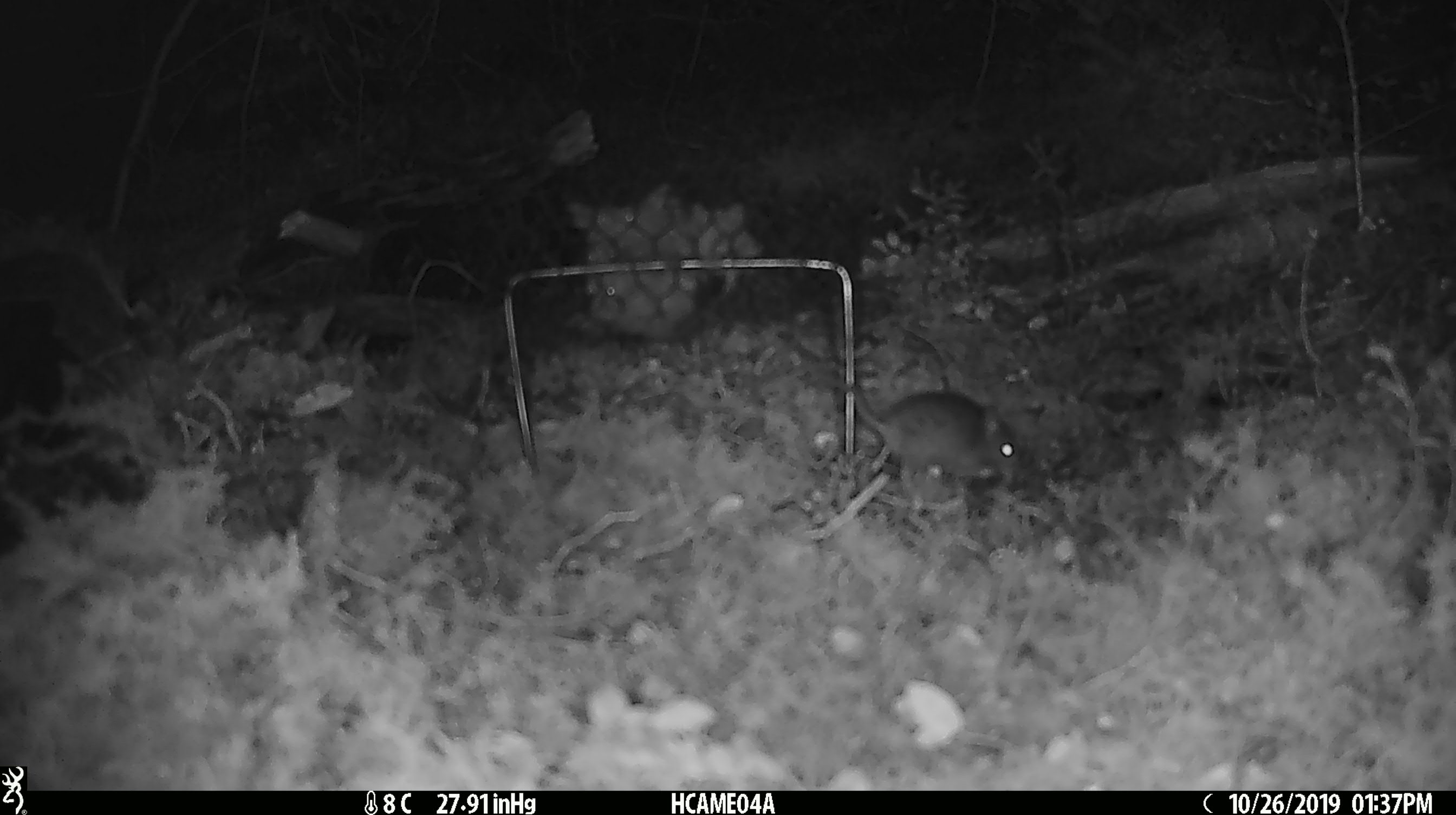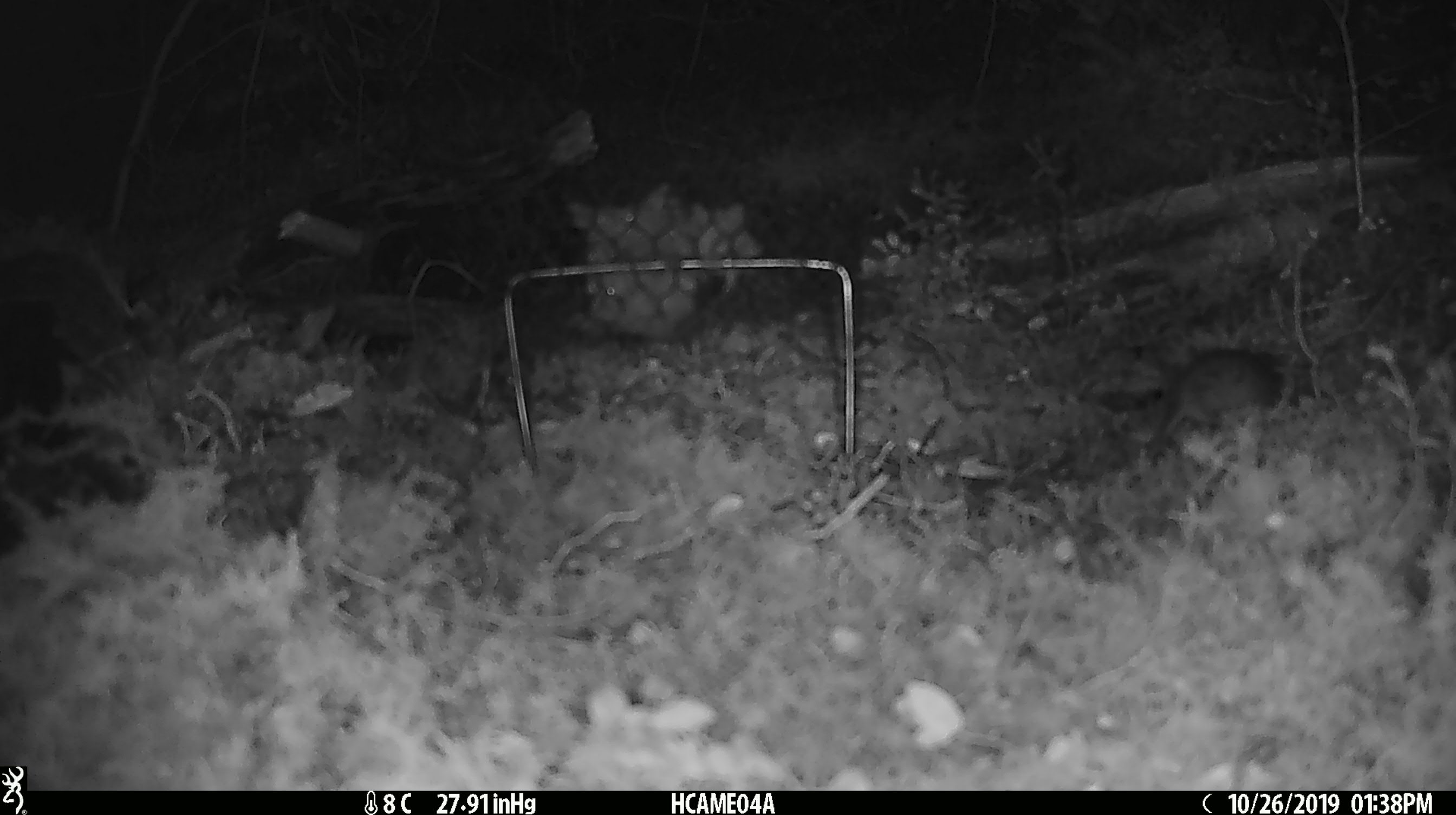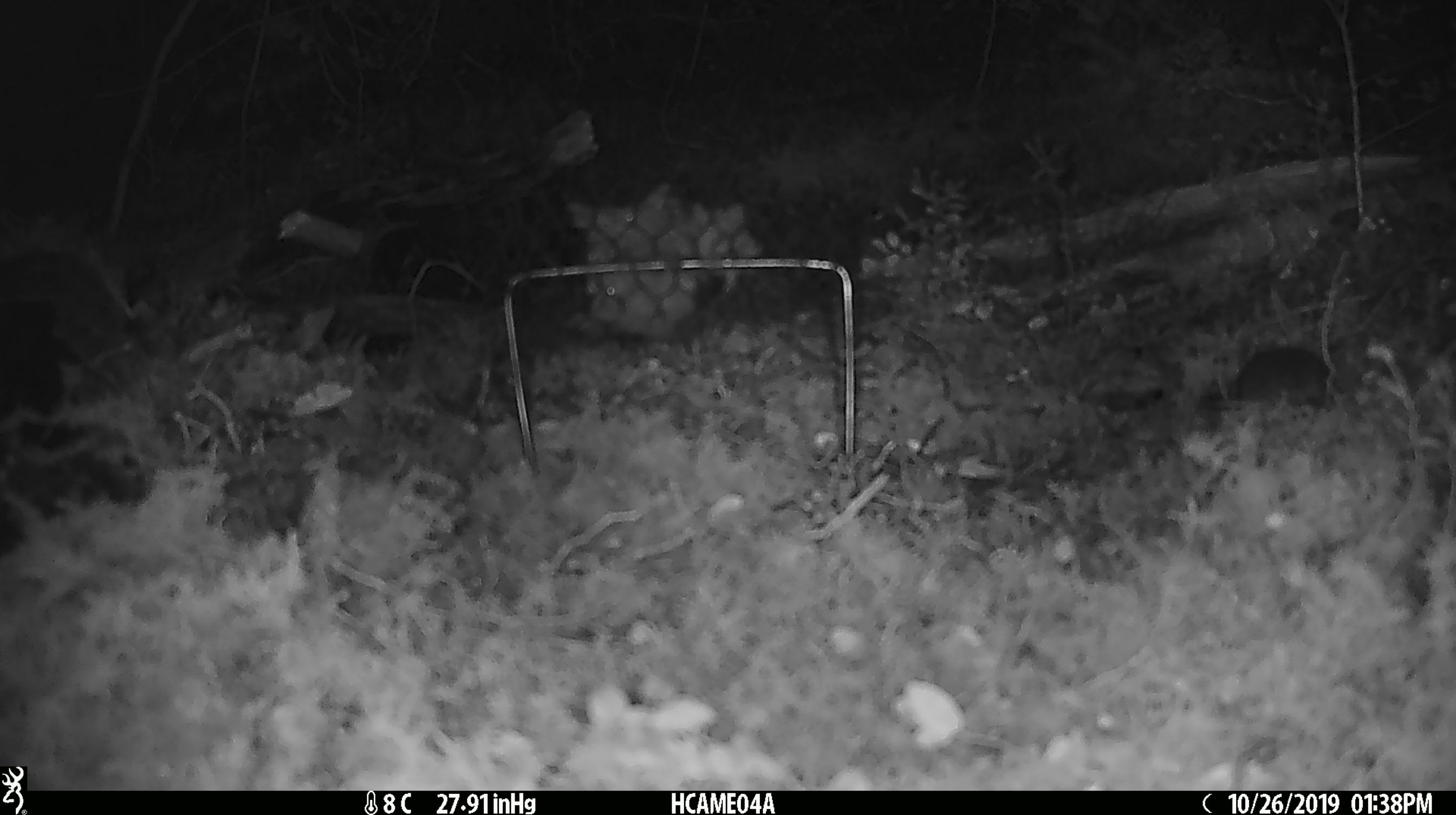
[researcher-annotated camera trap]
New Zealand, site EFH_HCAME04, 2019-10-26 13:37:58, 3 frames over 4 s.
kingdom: Animalia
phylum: Chordata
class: Mammalia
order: Rodentia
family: Muridae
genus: Mus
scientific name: Mus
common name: mouse